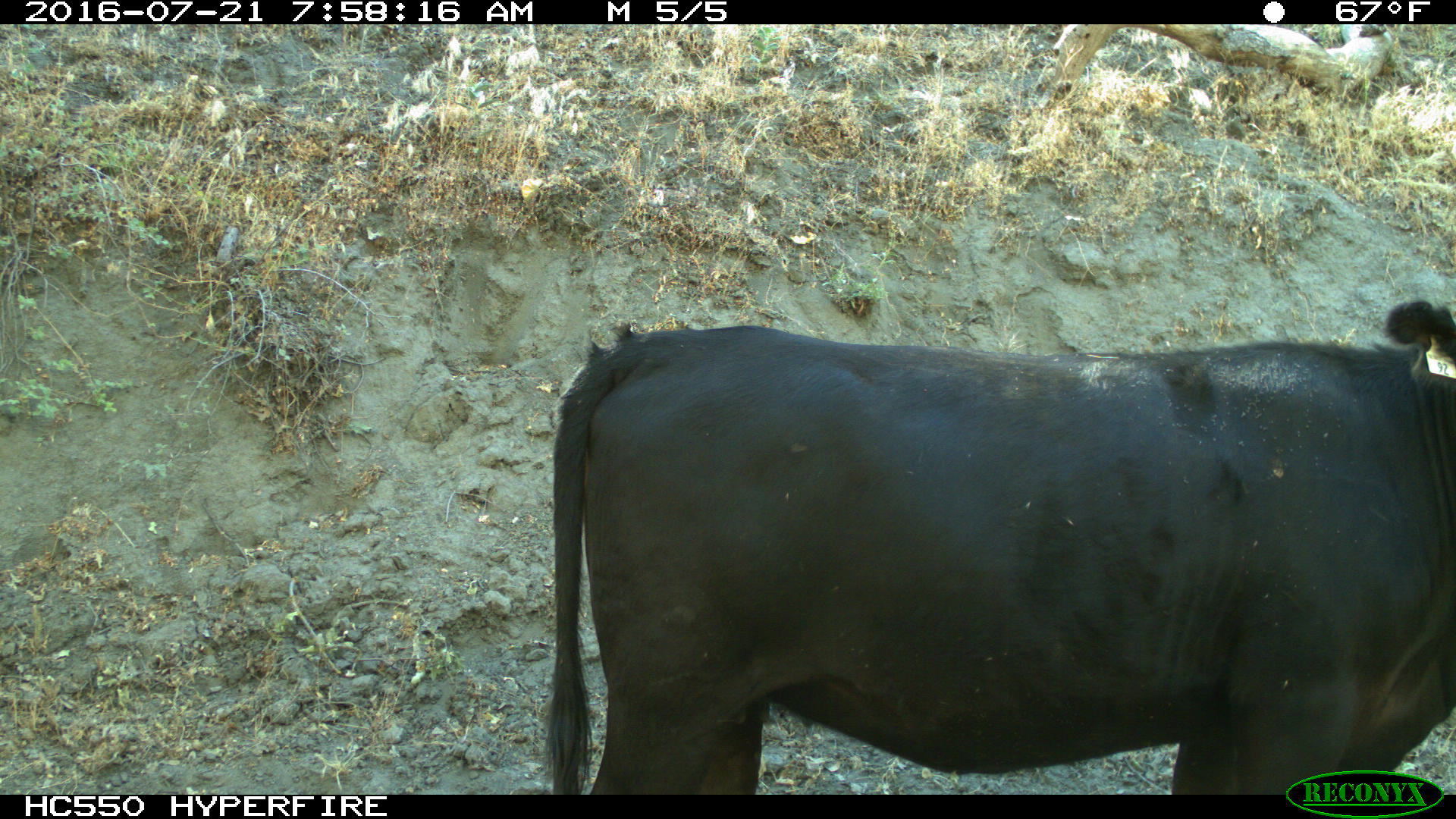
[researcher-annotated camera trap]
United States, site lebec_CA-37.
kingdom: Animalia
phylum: Chordata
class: Mammalia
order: Artiodactyla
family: Bovidae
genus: Bos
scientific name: Bos taurus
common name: domestic cow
Bos taurus (domestic cow).